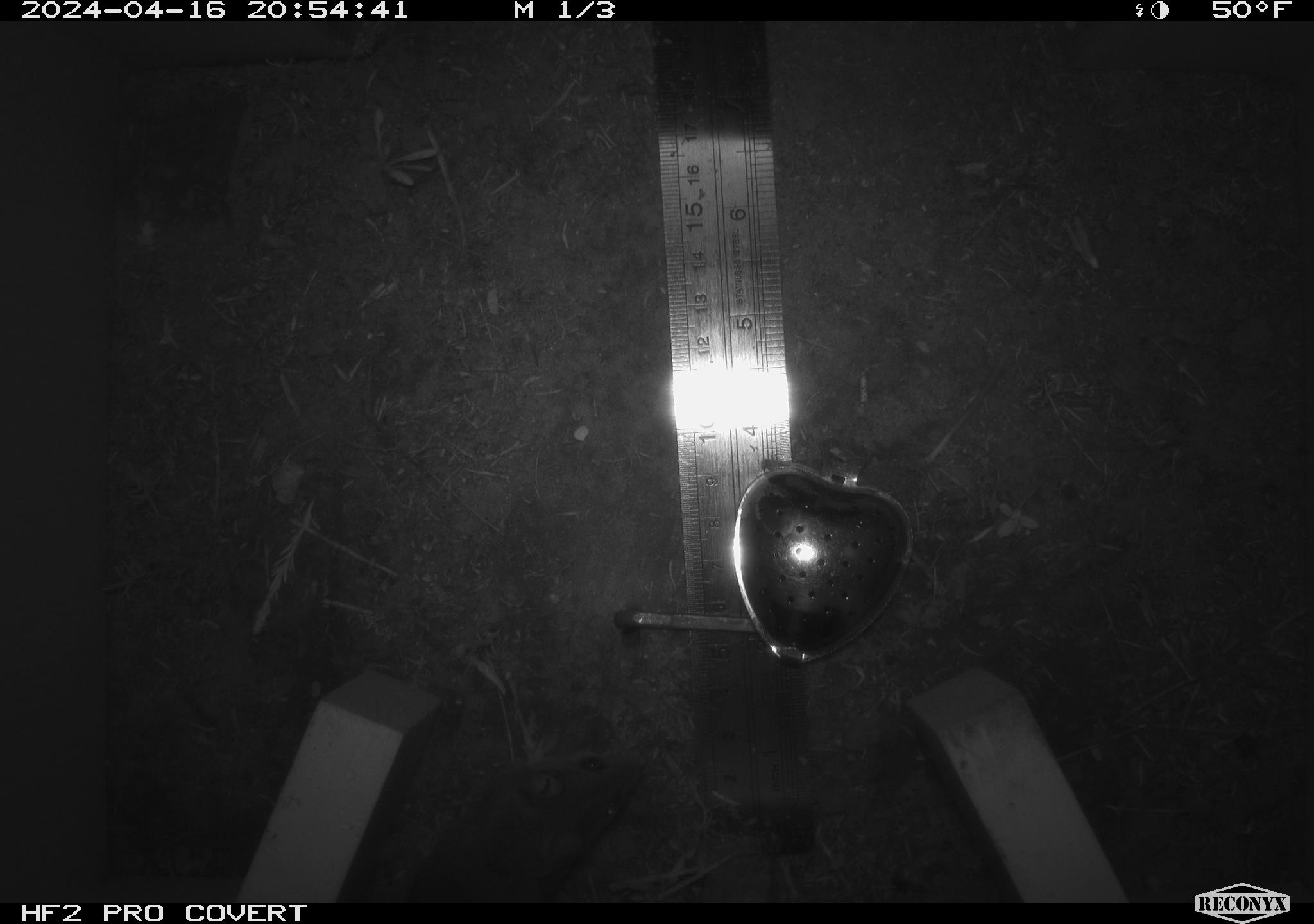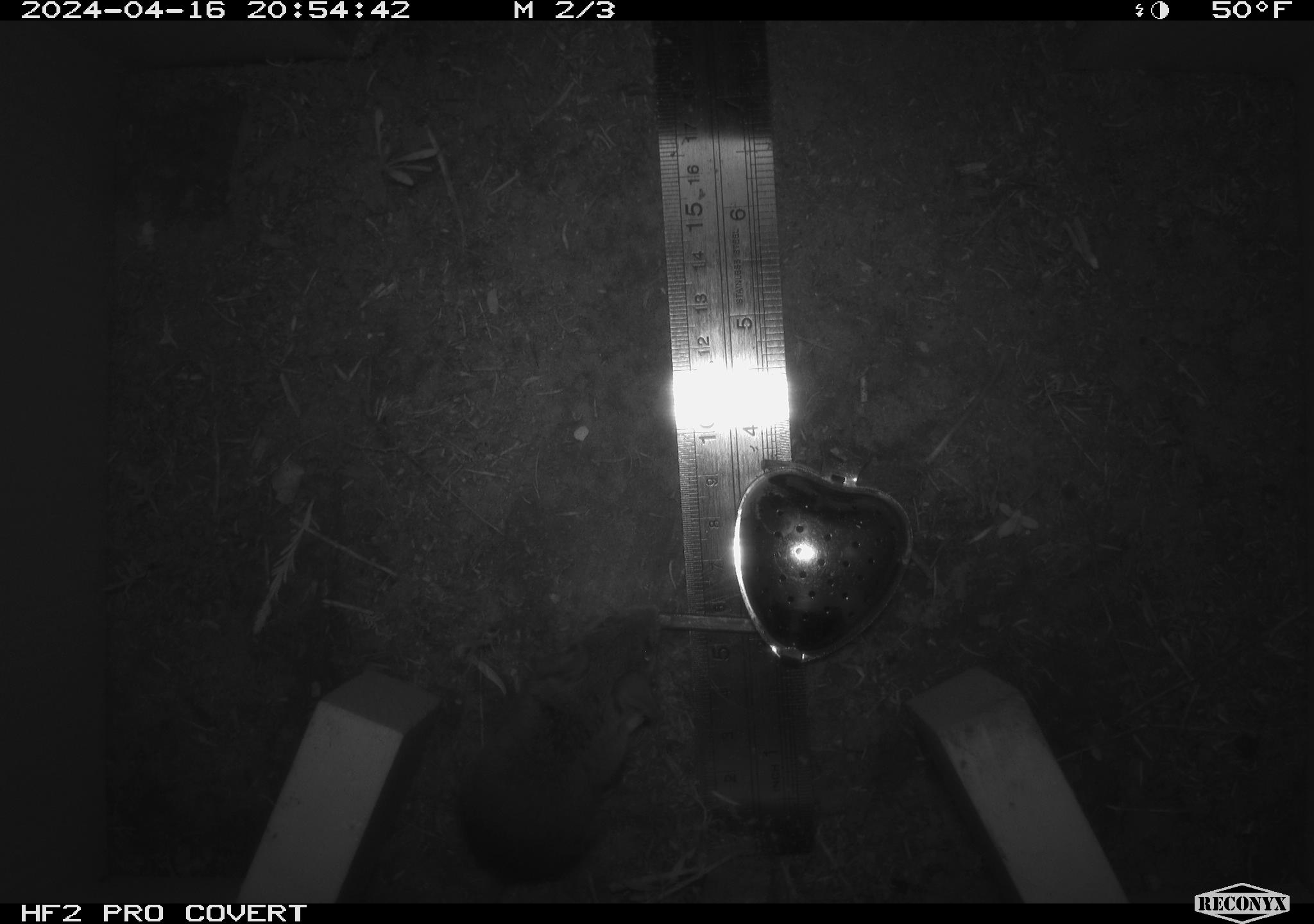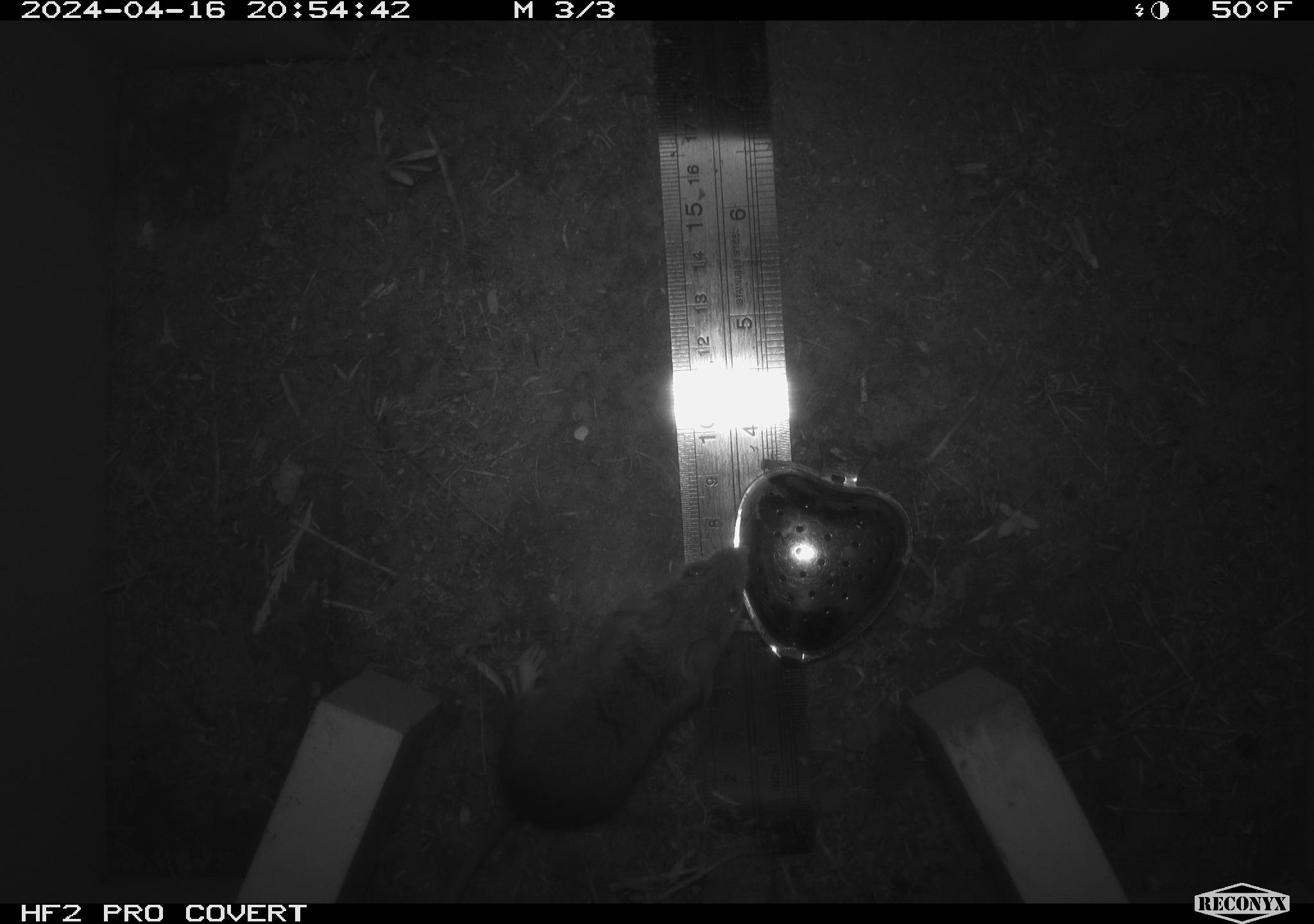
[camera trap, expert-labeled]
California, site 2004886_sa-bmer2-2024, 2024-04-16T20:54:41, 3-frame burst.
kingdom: Animalia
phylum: Chordata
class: Mammalia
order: Rodentia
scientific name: Rodentia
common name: mouse species